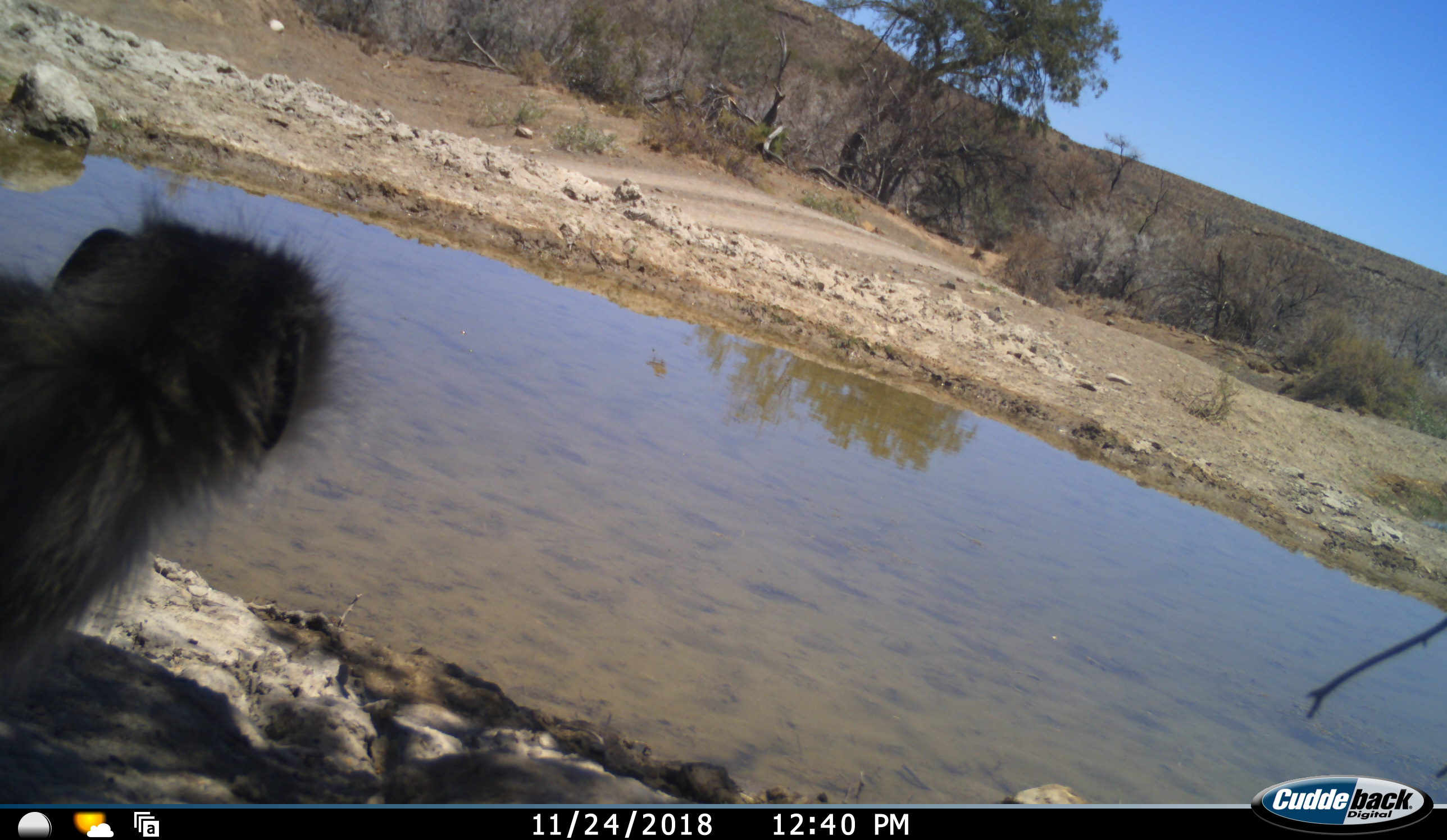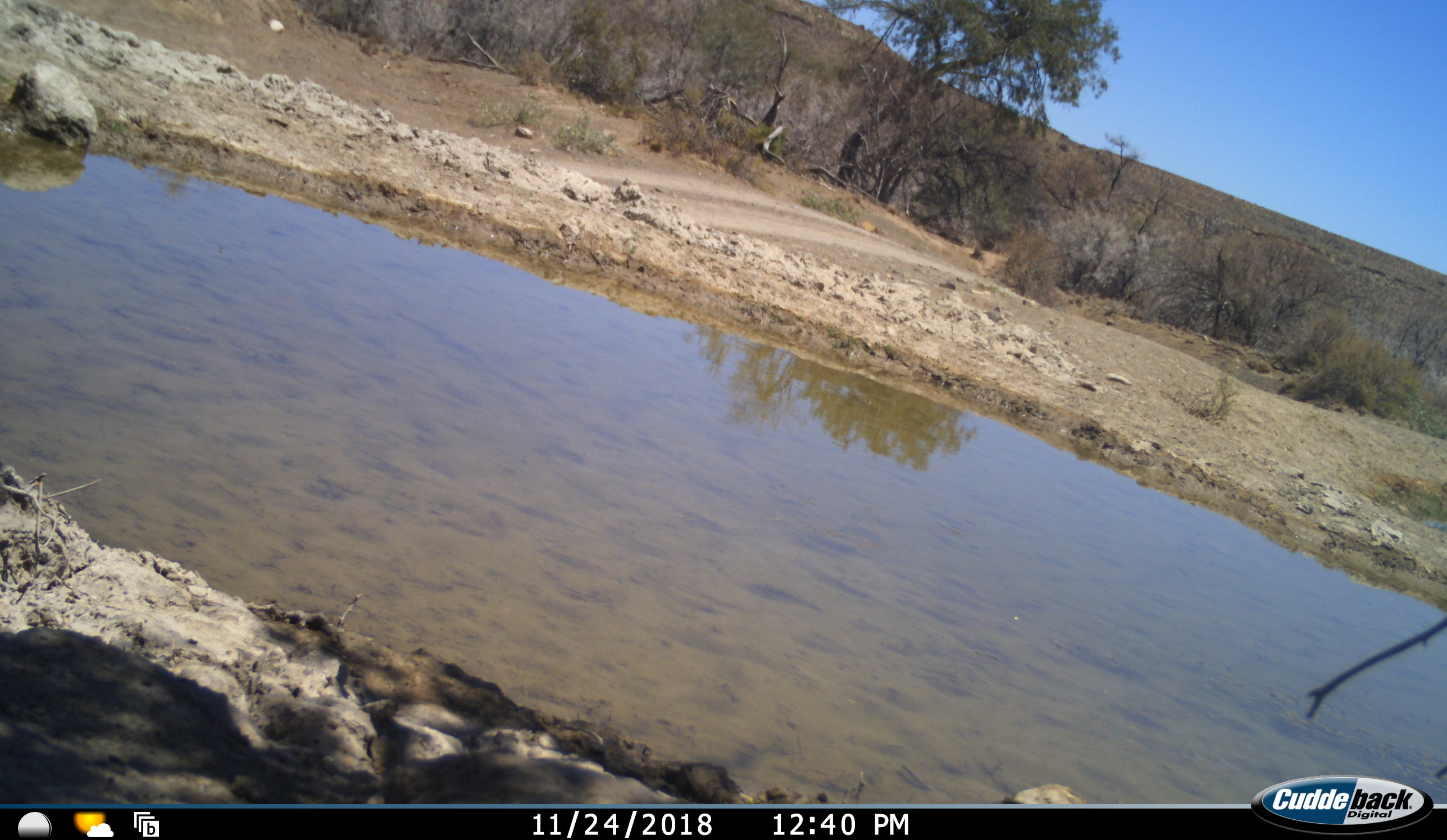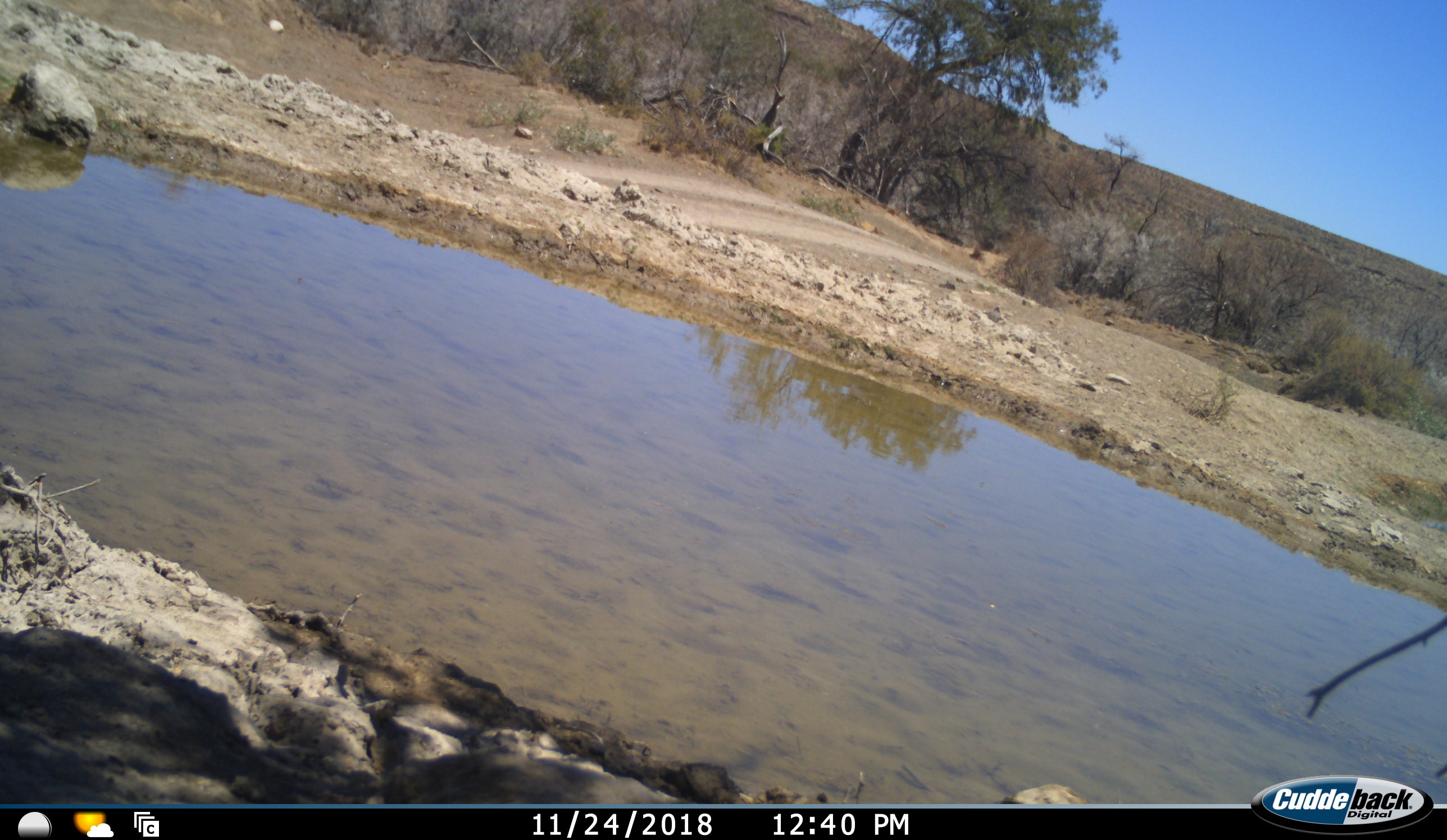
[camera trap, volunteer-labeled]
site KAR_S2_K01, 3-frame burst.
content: unidentified animal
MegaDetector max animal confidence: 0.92